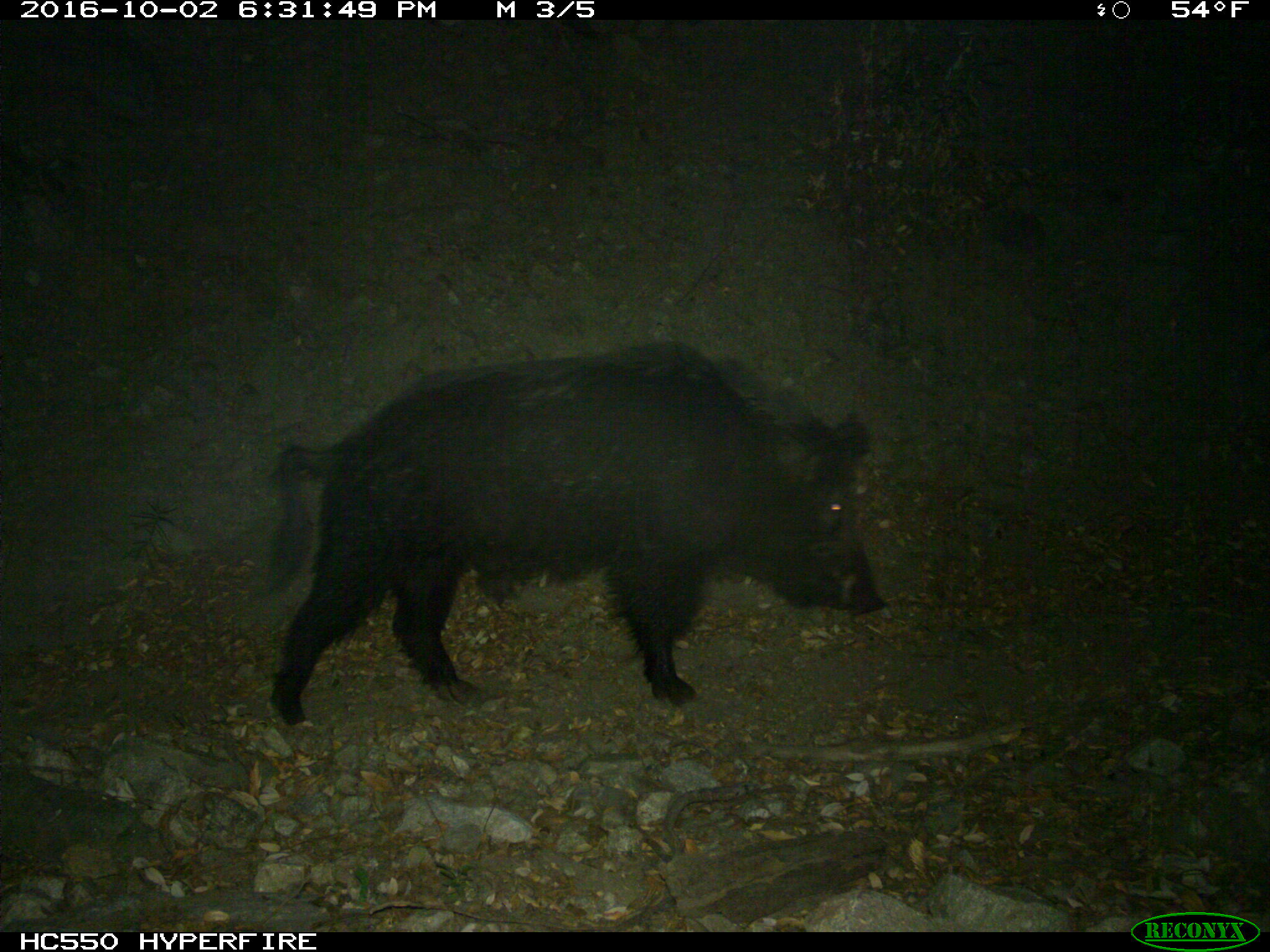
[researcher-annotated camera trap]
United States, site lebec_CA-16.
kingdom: Animalia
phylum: Chordata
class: Mammalia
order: Artiodactyla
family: Suidae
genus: Sus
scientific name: Sus scrofa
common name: wild boar